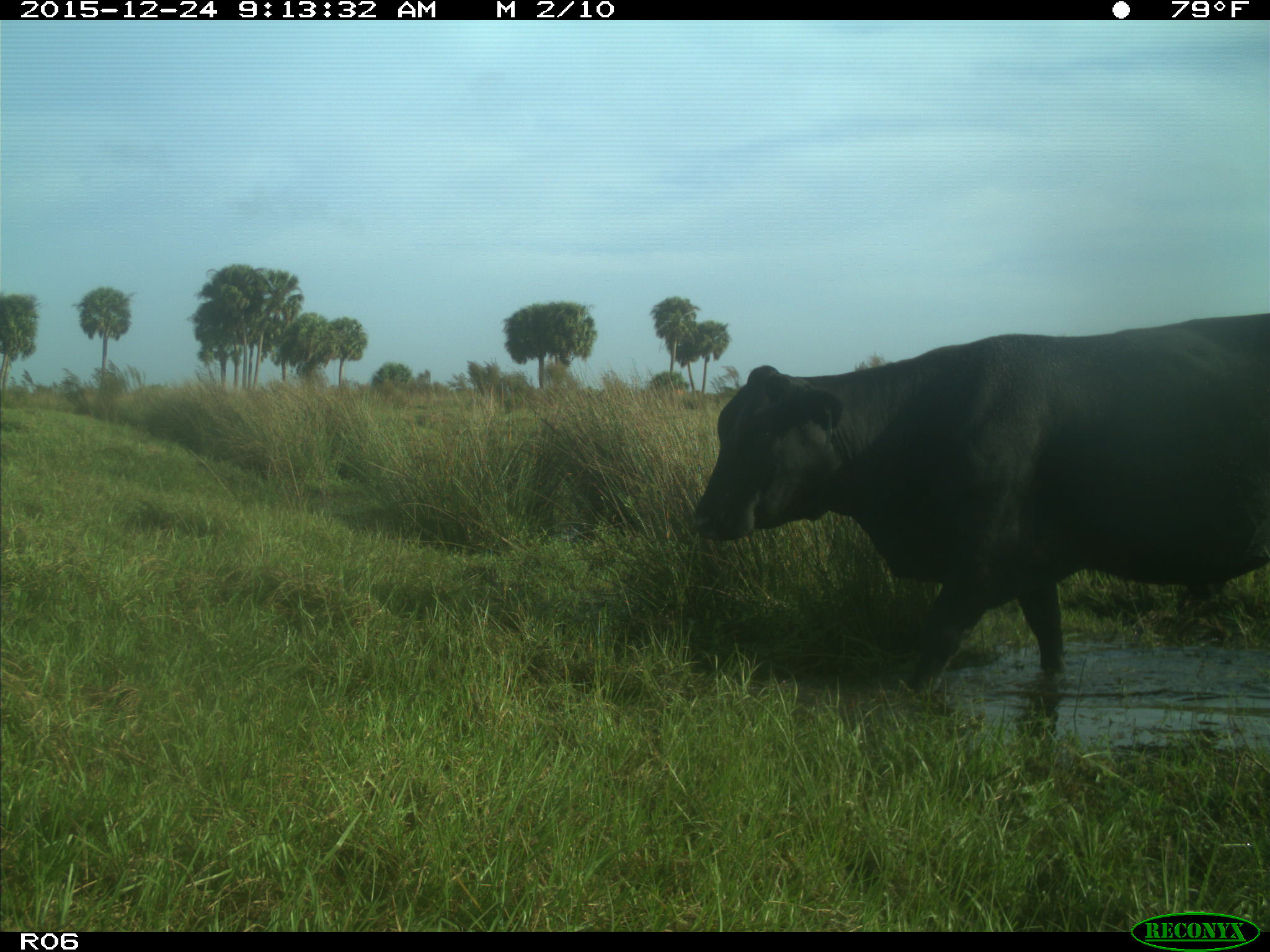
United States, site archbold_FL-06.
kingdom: Animalia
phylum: Chordata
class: Mammalia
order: Artiodactyla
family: Bovidae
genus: Bos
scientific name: Bos taurus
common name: domestic cow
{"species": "Bos taurus (domestic cow)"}